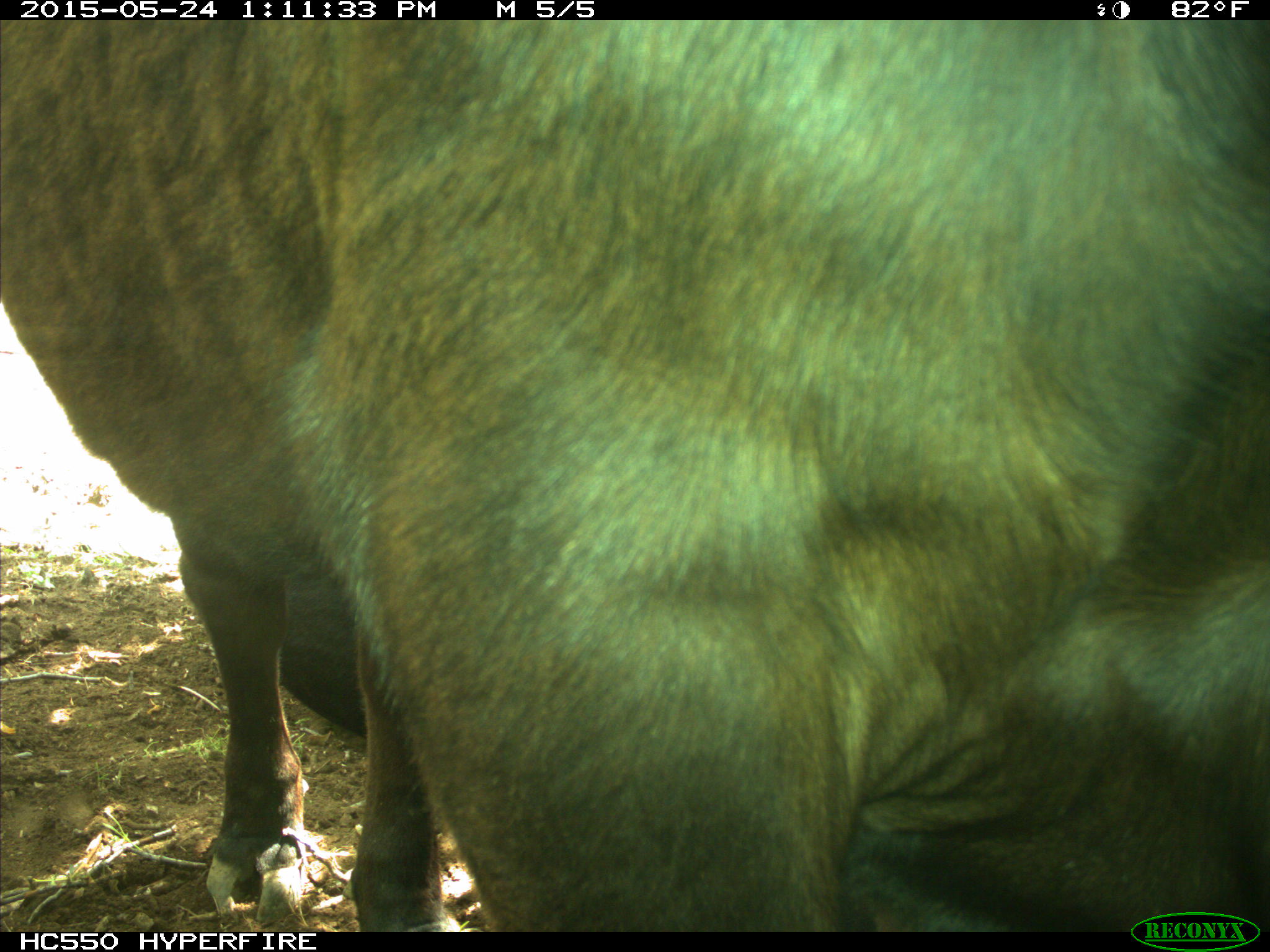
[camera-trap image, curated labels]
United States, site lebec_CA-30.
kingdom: Animalia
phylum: Chordata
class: Mammalia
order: Artiodactyla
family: Bovidae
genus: Bos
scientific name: Bos taurus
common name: domestic cow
Bos taurus (domestic cow).